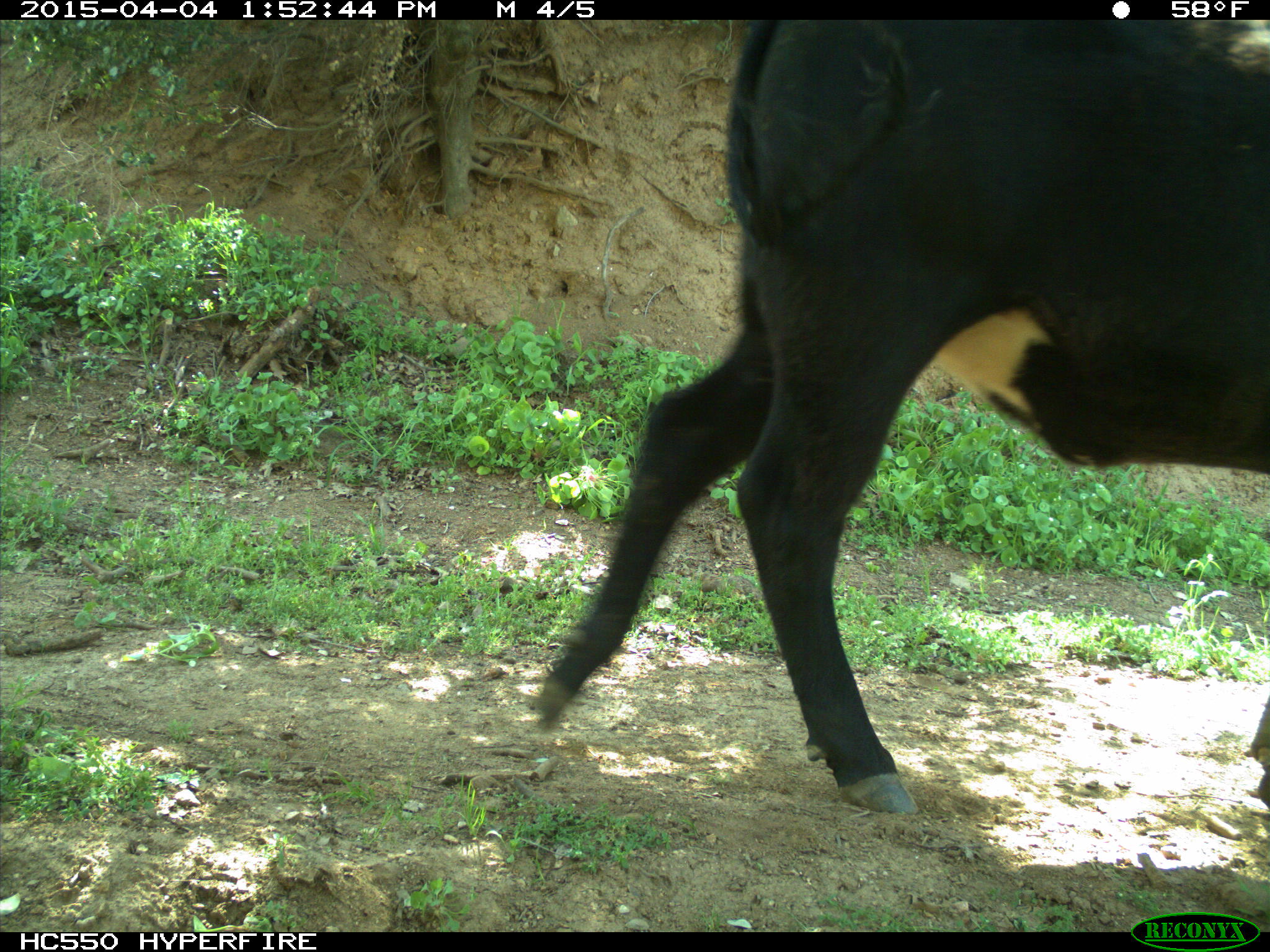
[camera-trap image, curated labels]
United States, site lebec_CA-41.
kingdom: Animalia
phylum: Chordata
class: Mammalia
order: Artiodactyla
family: Bovidae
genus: Bos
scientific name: Bos taurus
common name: domestic cow